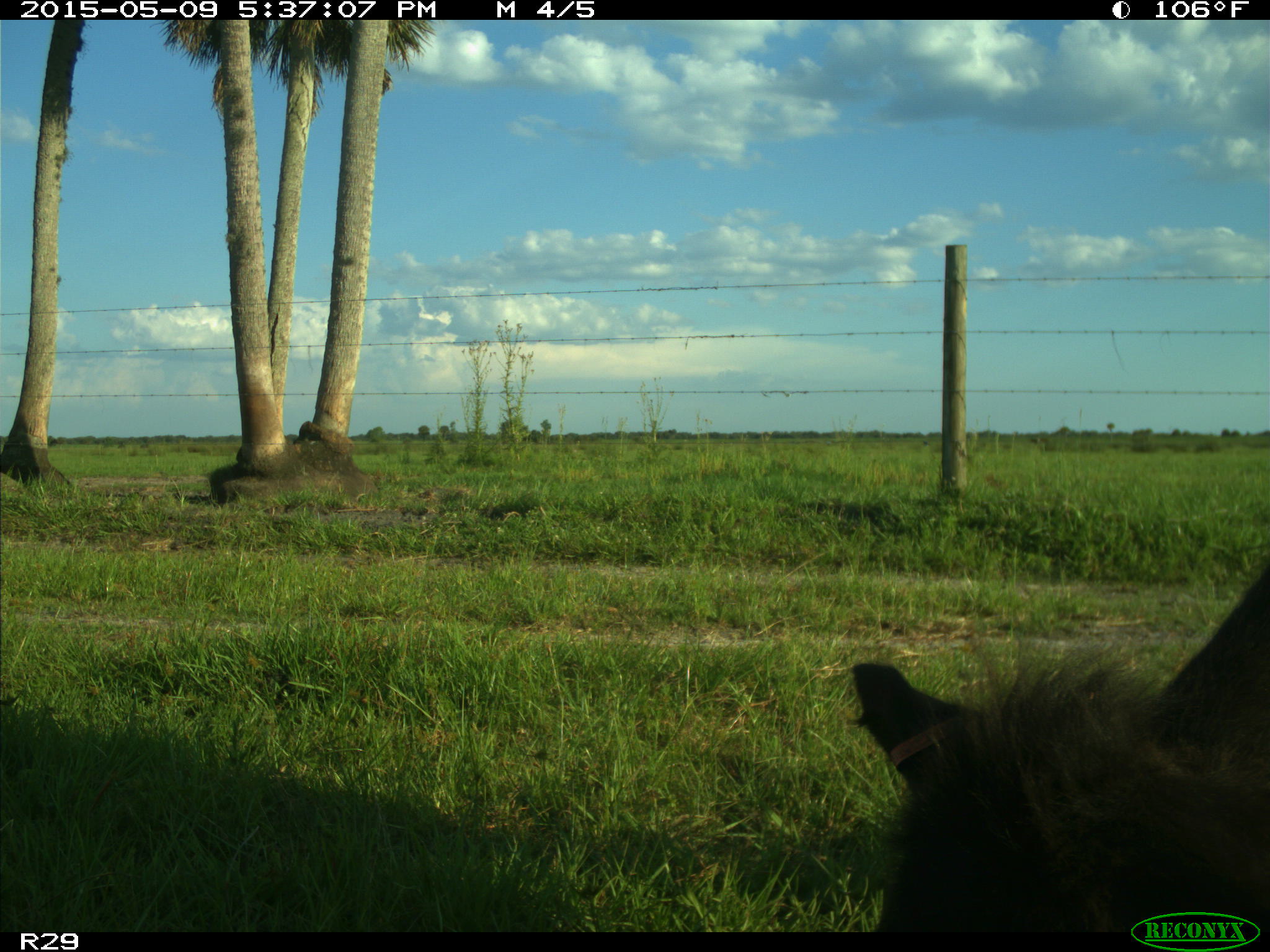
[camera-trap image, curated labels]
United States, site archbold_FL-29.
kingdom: Animalia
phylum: Chordata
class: Mammalia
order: Artiodactyla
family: Bovidae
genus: Bos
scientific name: Bos taurus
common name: domestic cow